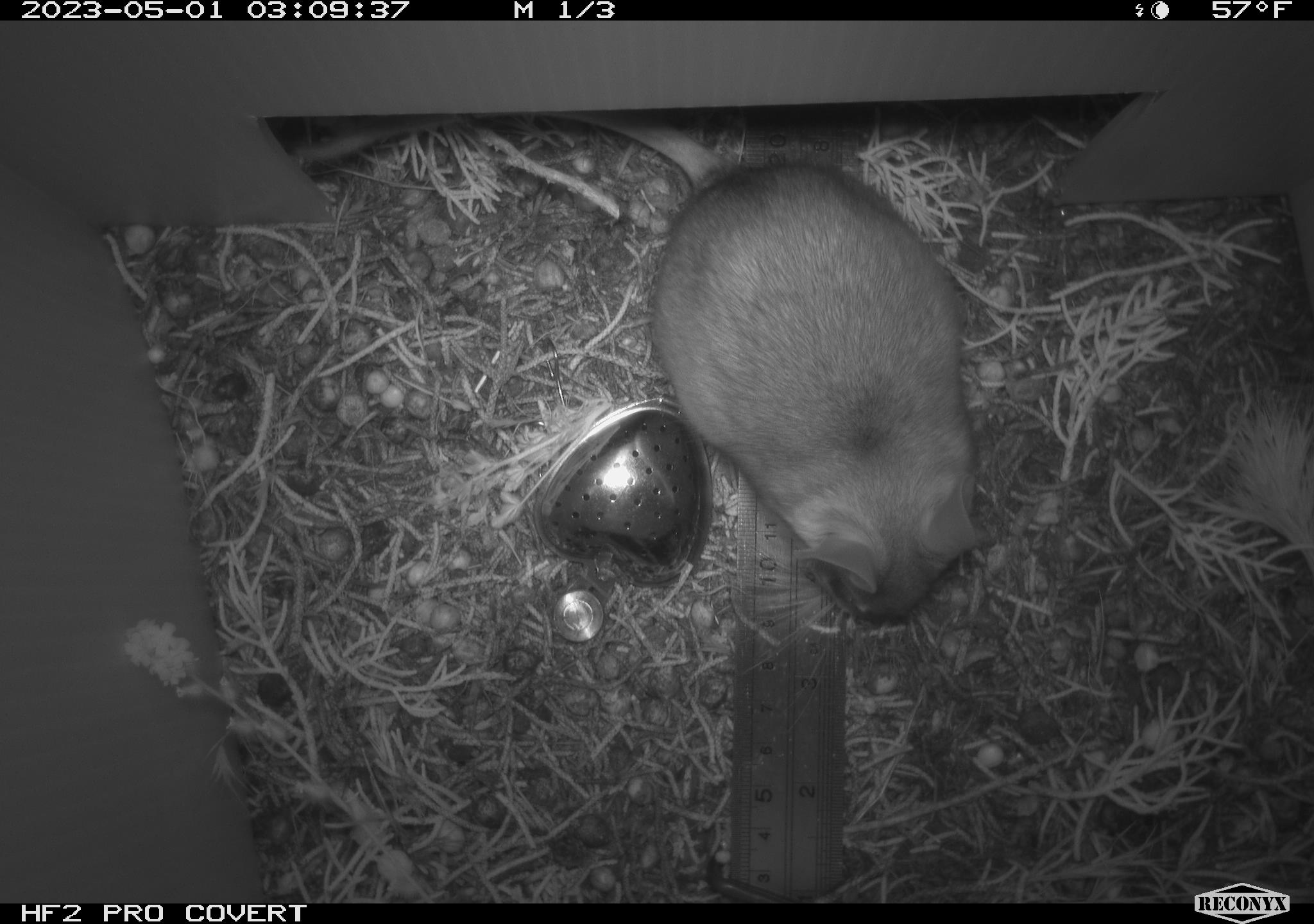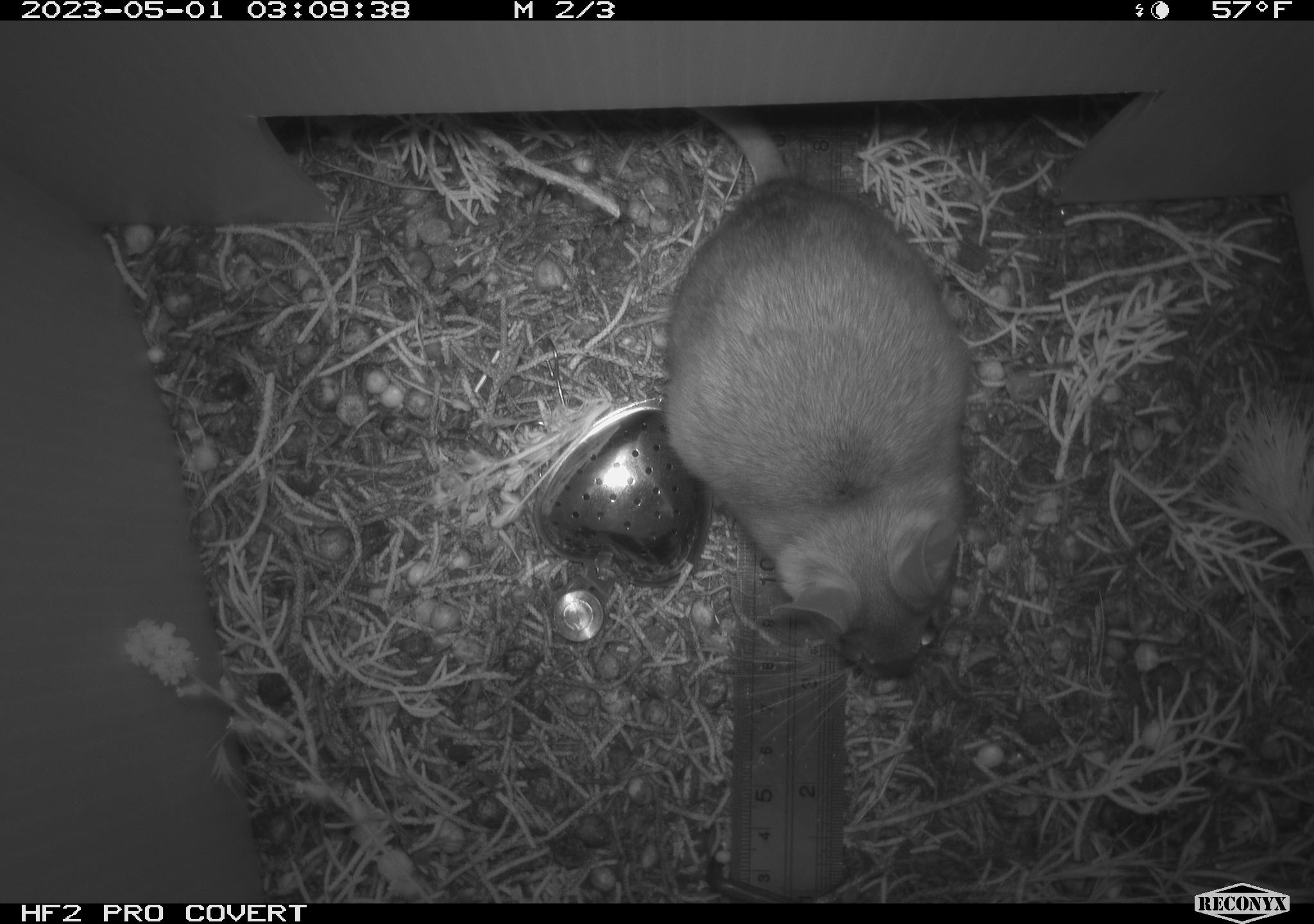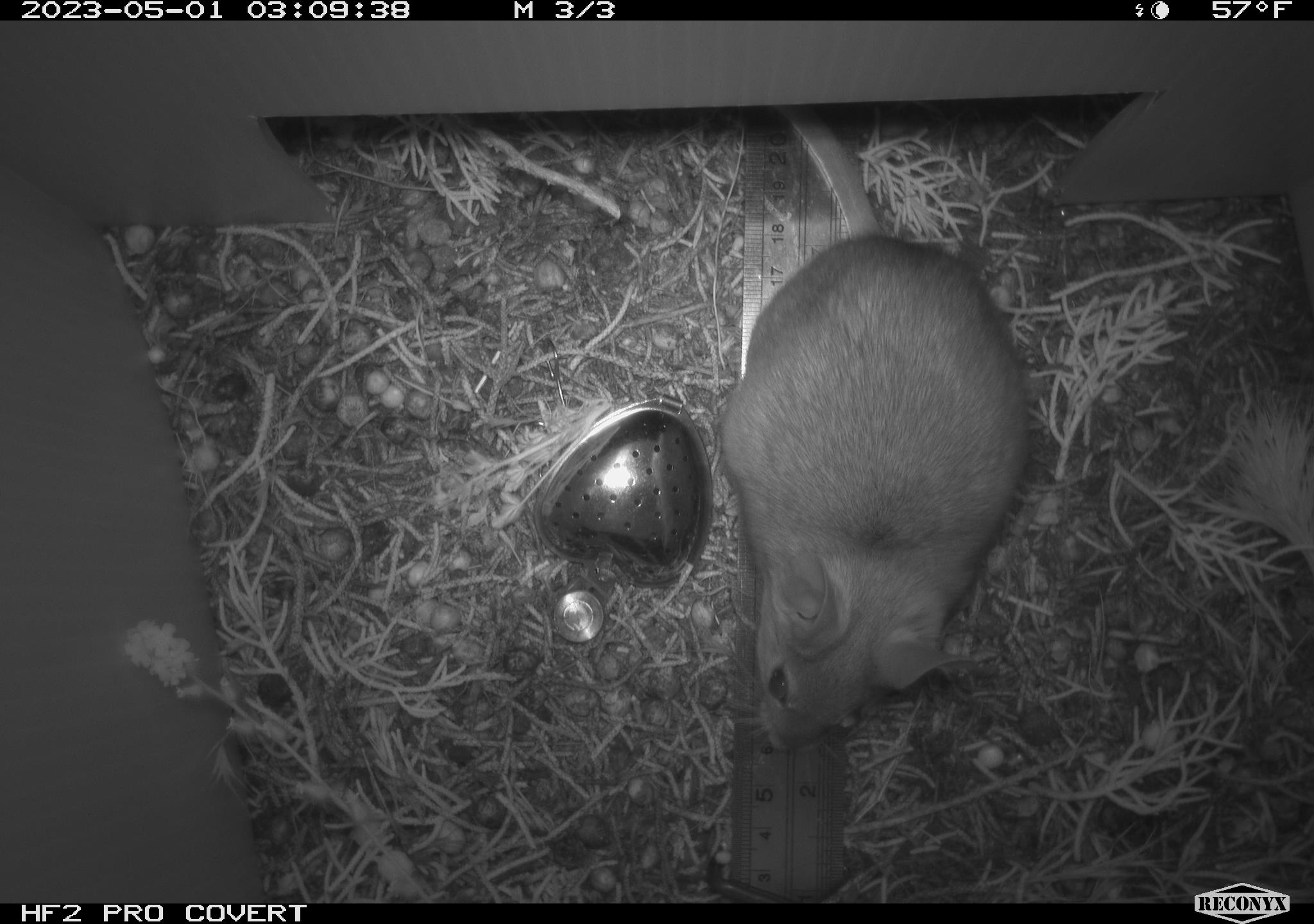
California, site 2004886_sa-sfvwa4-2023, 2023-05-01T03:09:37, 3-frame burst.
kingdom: Animalia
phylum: Chordata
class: Mammalia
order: Rodentia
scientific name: Rodentia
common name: mouse species